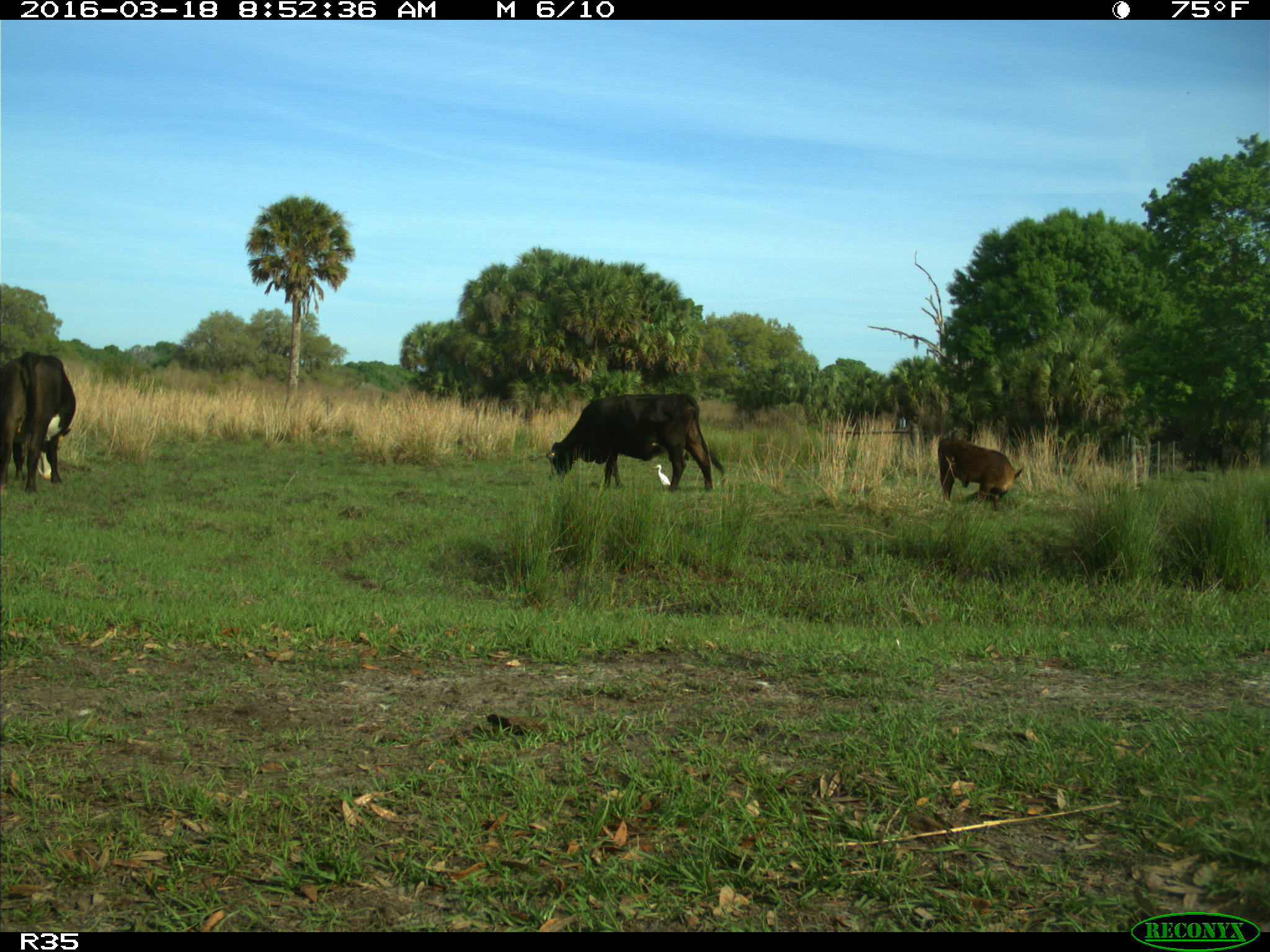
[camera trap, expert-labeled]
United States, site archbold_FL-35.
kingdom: Animalia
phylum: Chordata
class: Mammalia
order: Artiodactyla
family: Bovidae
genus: Bos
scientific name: Bos taurus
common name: domestic cow